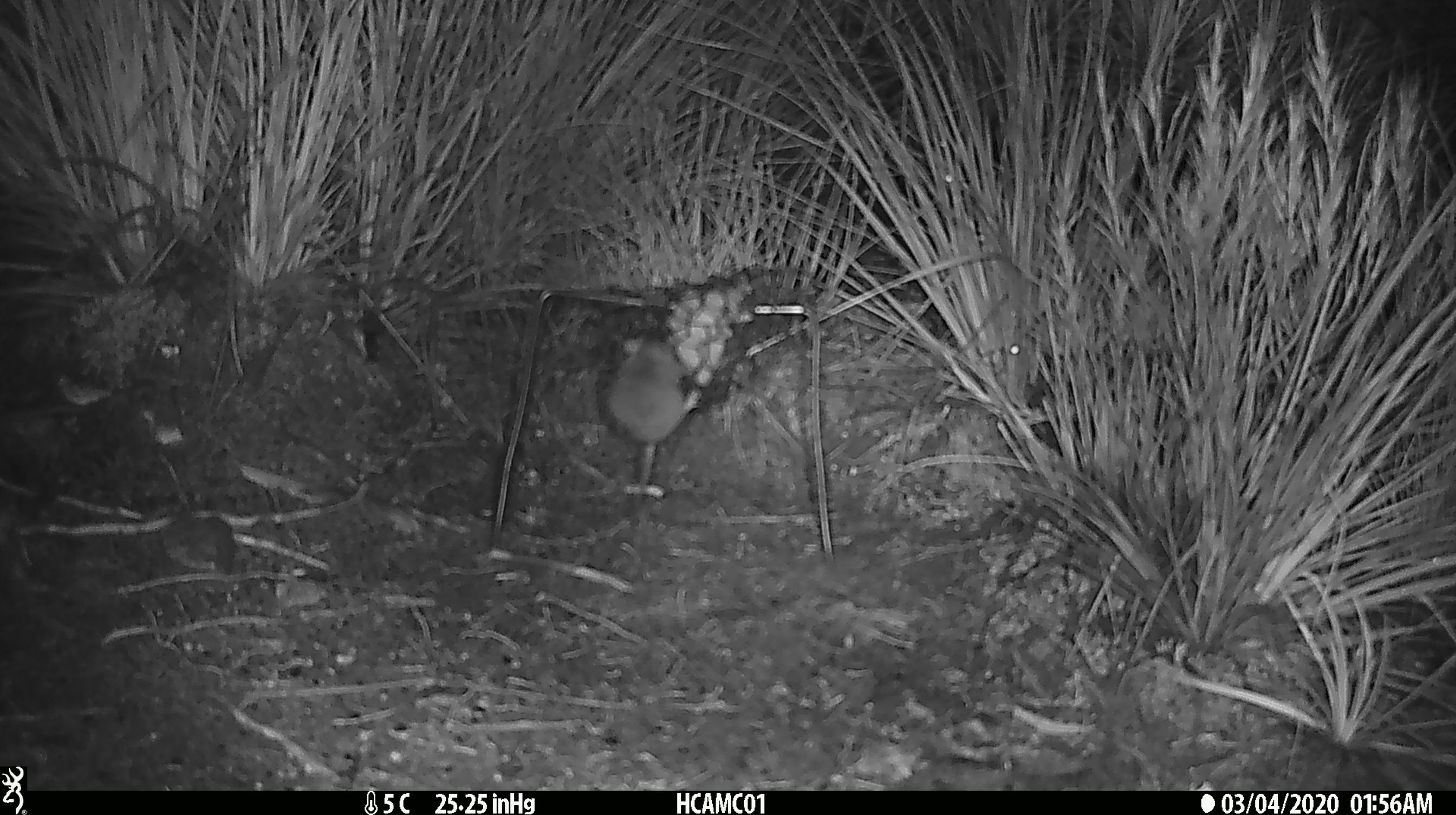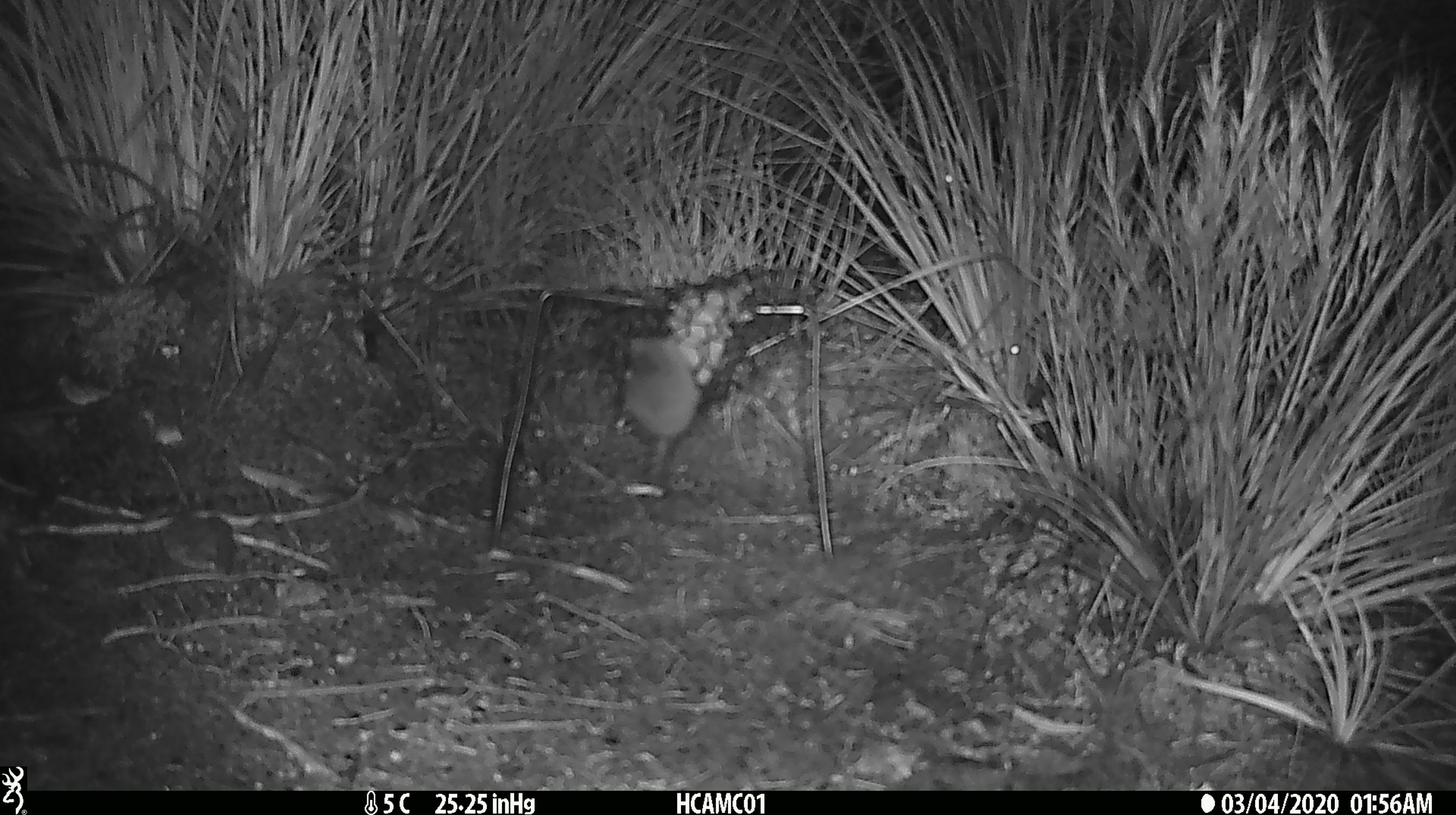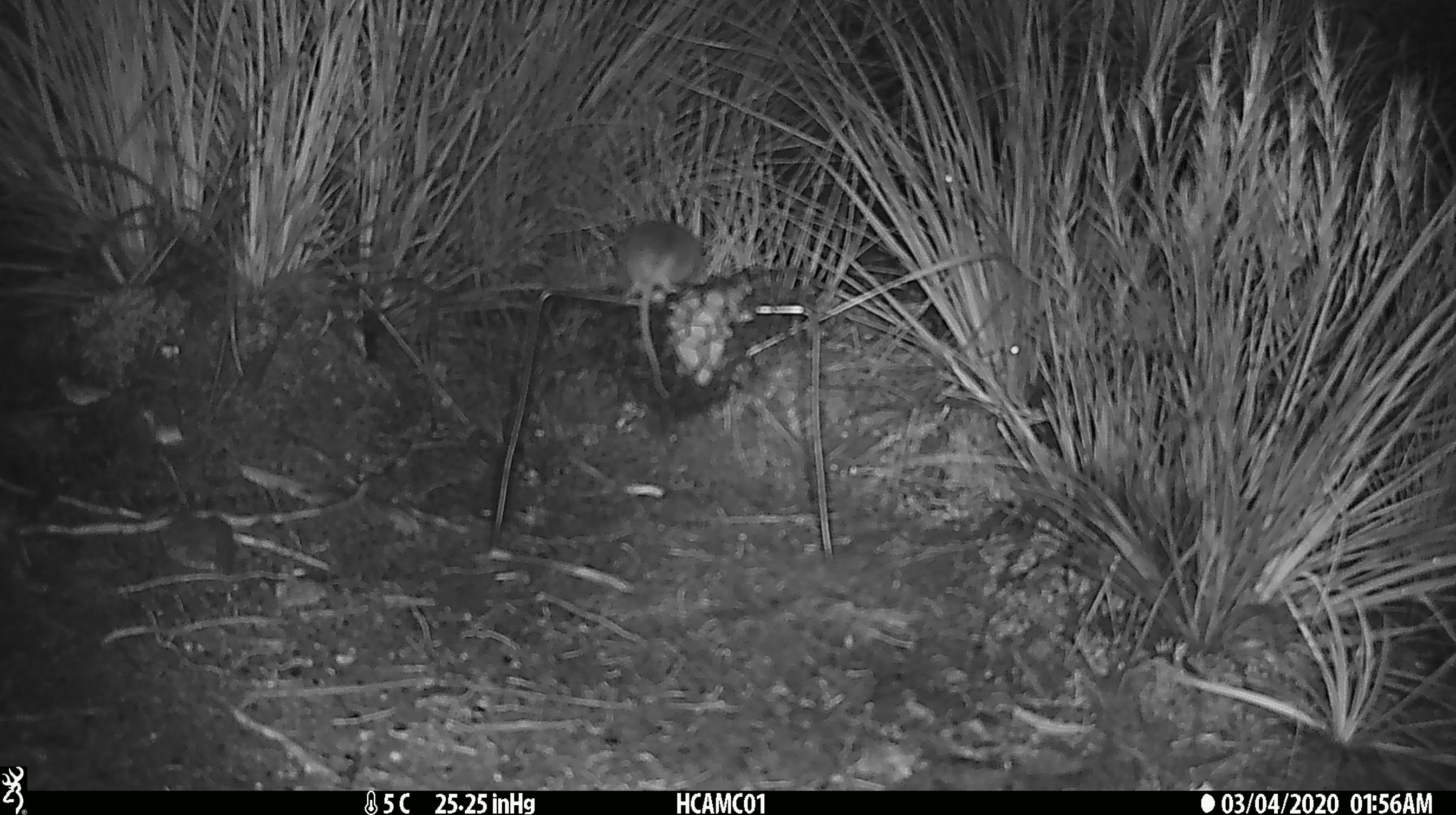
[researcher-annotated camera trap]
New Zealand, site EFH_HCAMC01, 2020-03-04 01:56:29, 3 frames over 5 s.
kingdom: Animalia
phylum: Chordata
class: Mammalia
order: Rodentia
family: Muridae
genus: Mus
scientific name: Mus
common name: mouse